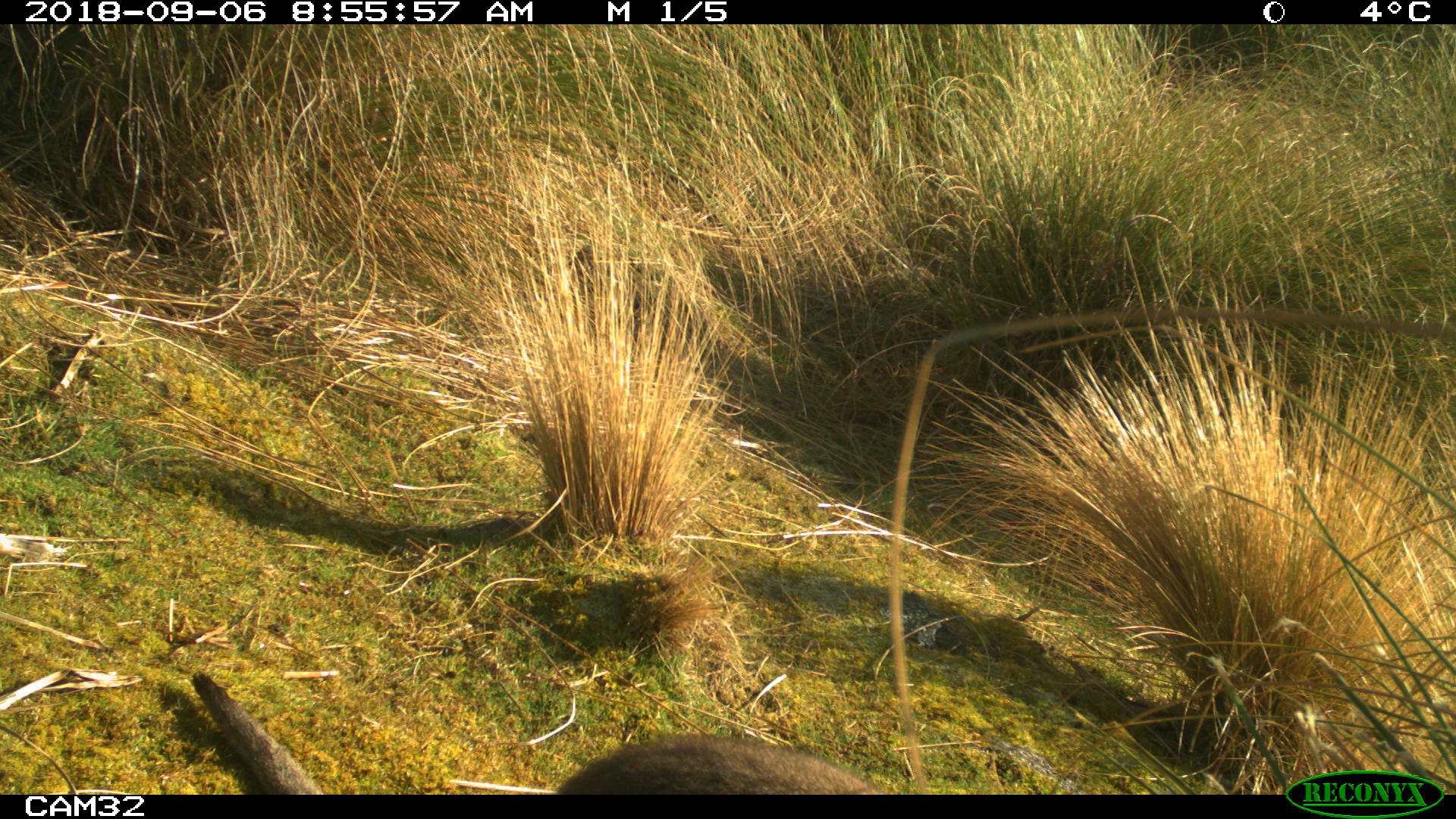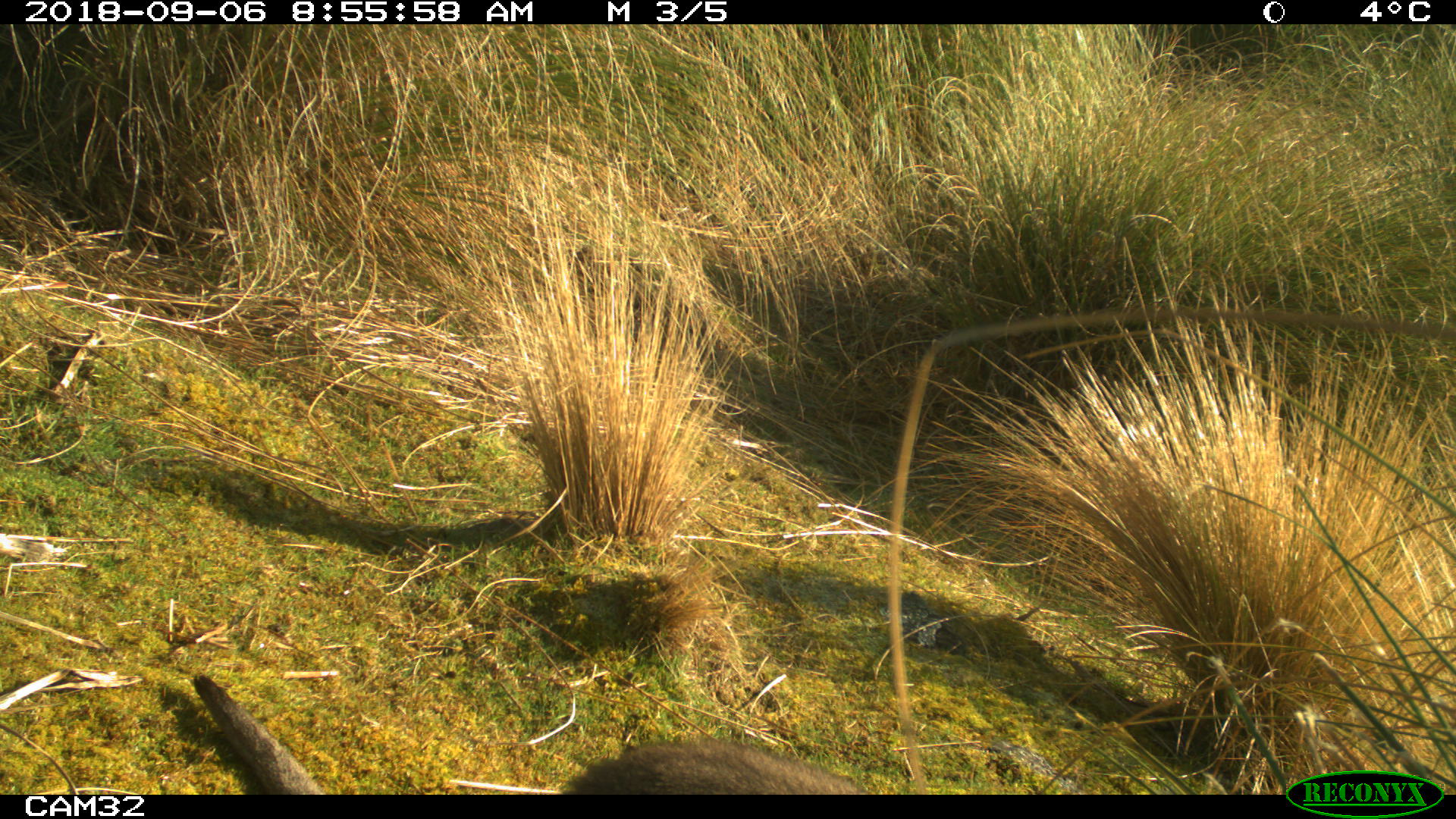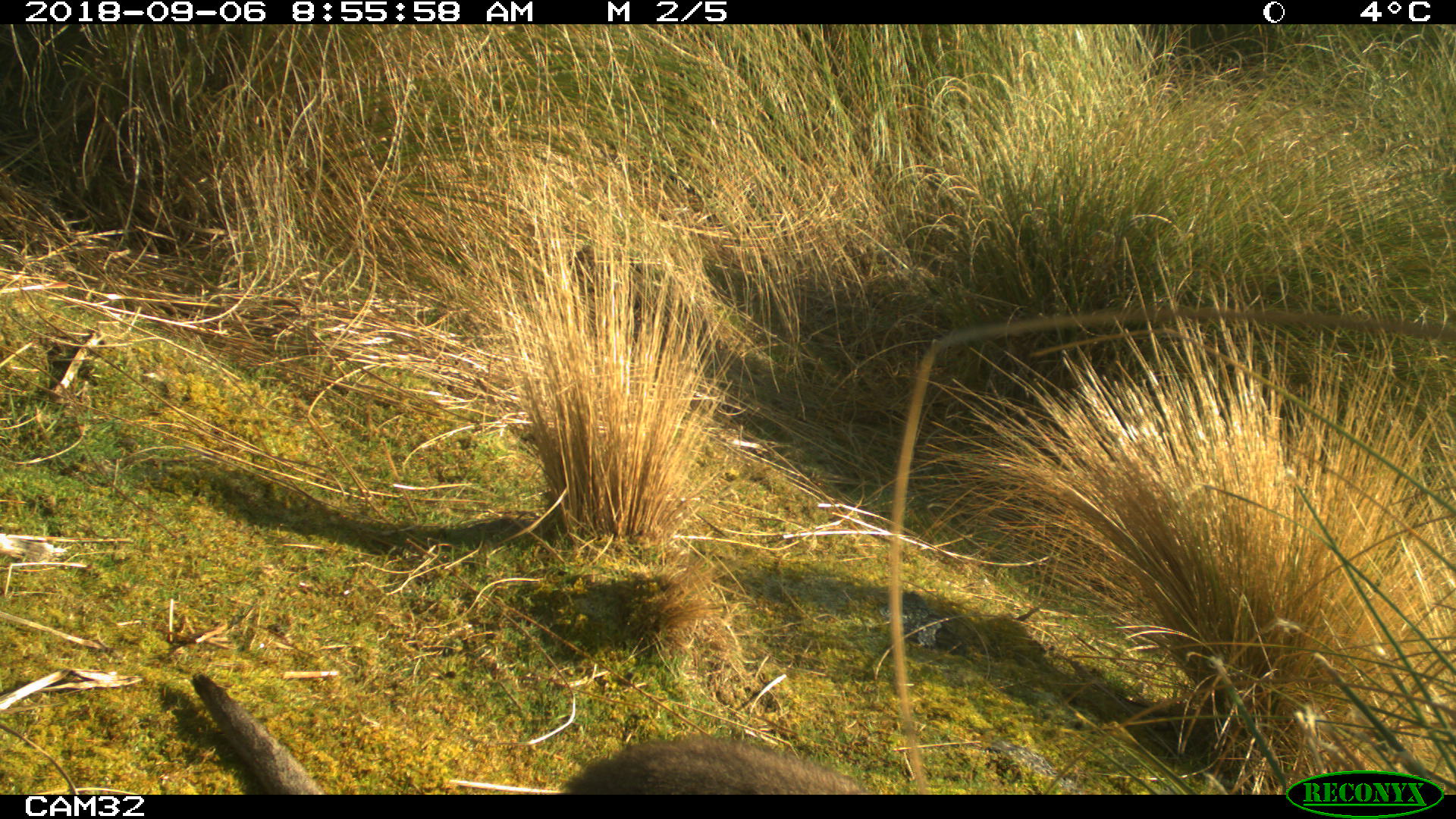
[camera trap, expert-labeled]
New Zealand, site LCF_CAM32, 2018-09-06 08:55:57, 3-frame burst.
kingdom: Animalia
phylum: Chordata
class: Mammalia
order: Diprotodontia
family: Macropodidae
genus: Notamacropus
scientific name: Notamacropus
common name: wallaby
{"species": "wallaby (Notamacropus)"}